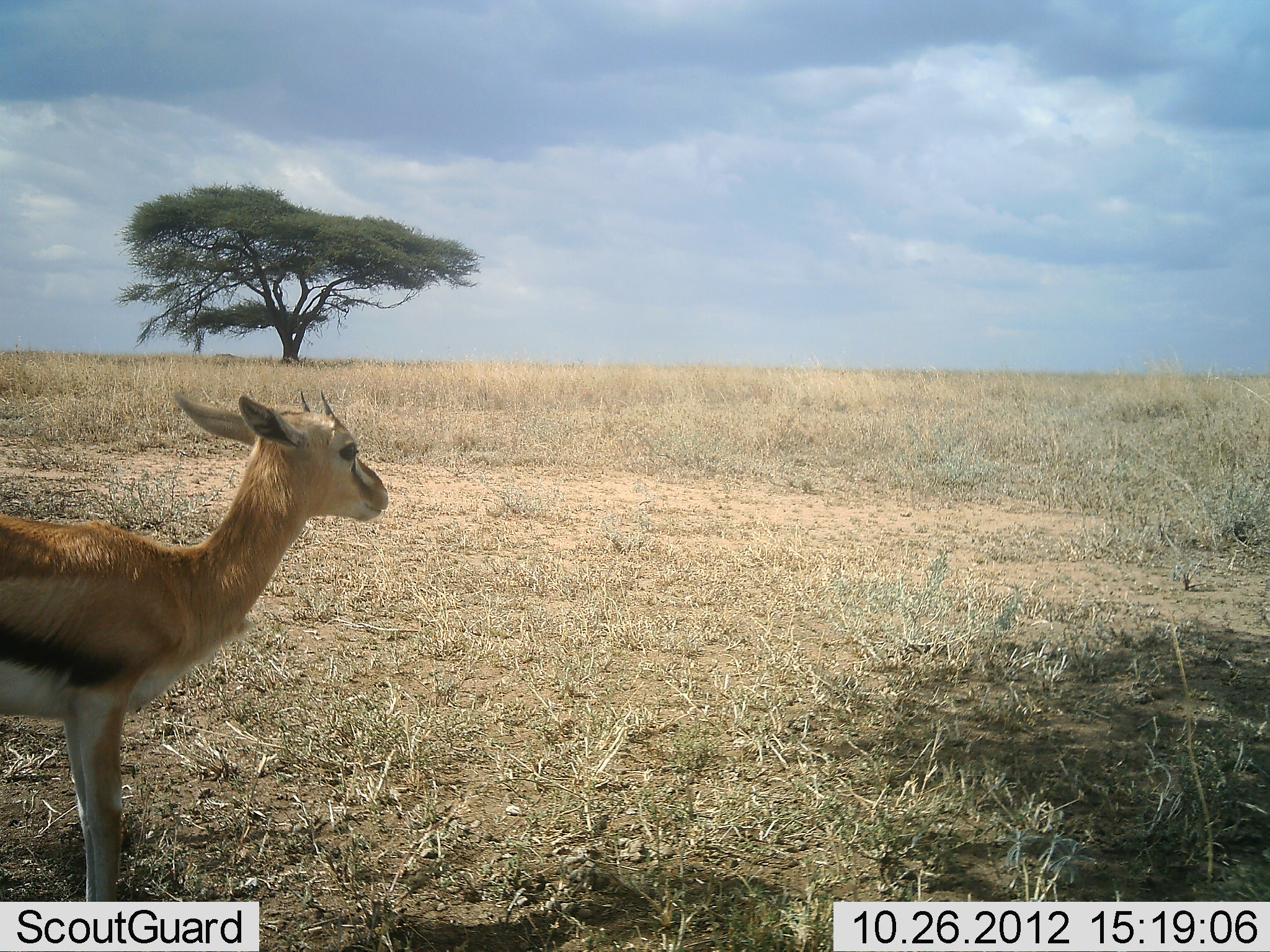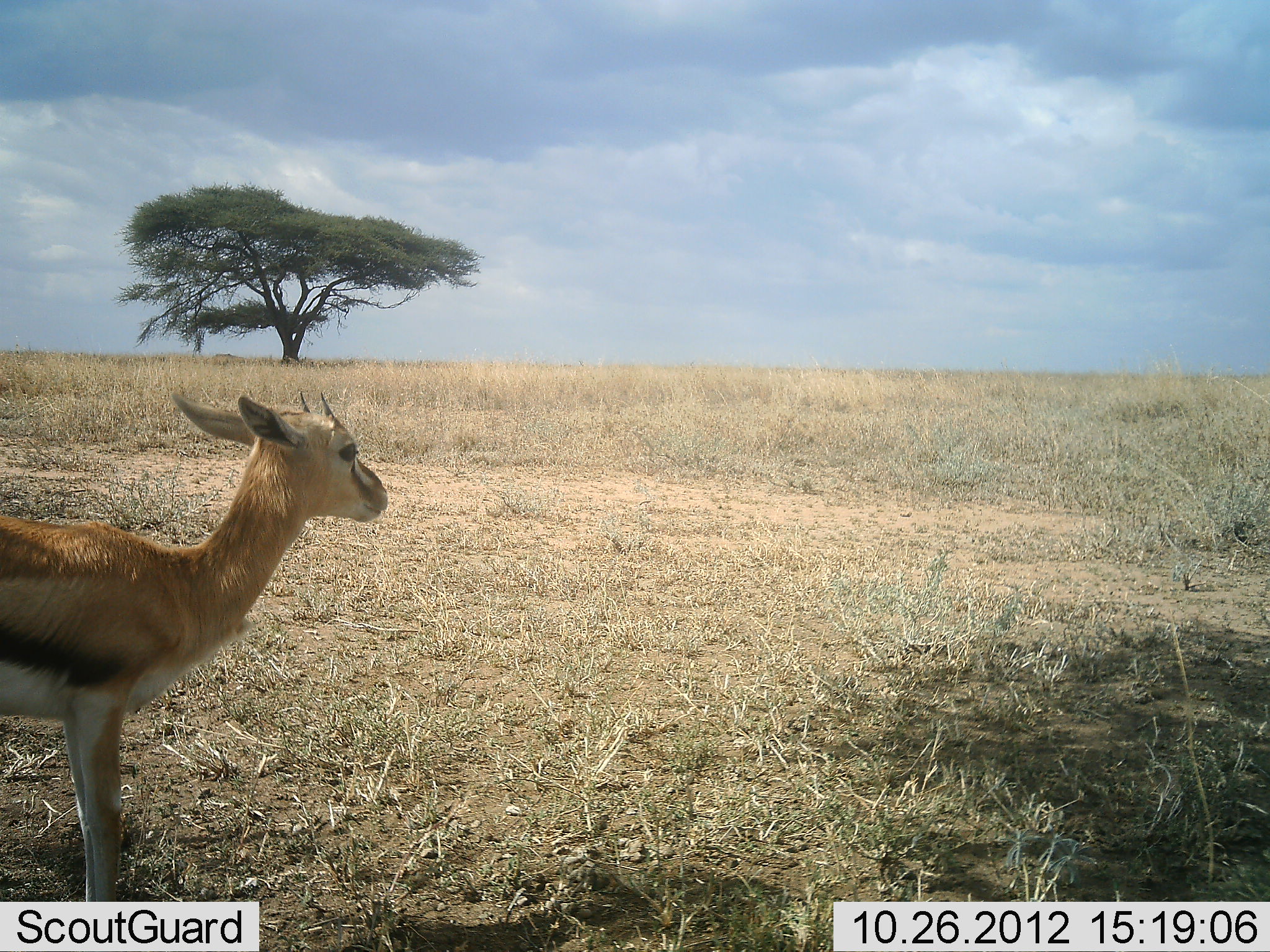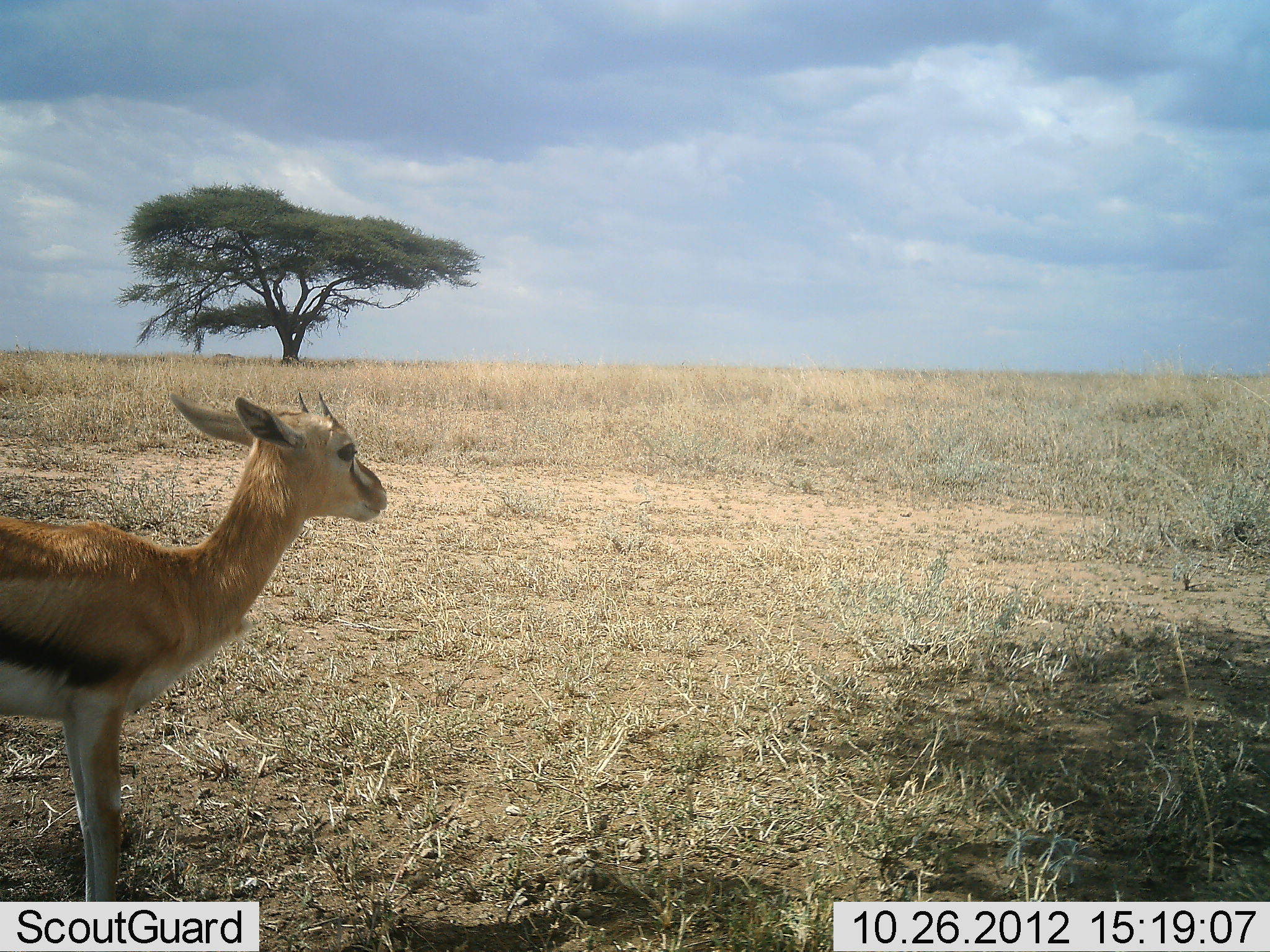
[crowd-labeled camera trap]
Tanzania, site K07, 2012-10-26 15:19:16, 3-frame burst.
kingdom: Animalia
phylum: Chordata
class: Mammalia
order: Artiodactyla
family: Bovidae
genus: Eudorcas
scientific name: Eudorcas thomsonii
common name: thomson's gazelle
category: gazellethomsons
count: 1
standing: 100%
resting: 0%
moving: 0%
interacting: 0%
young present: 10%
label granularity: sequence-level